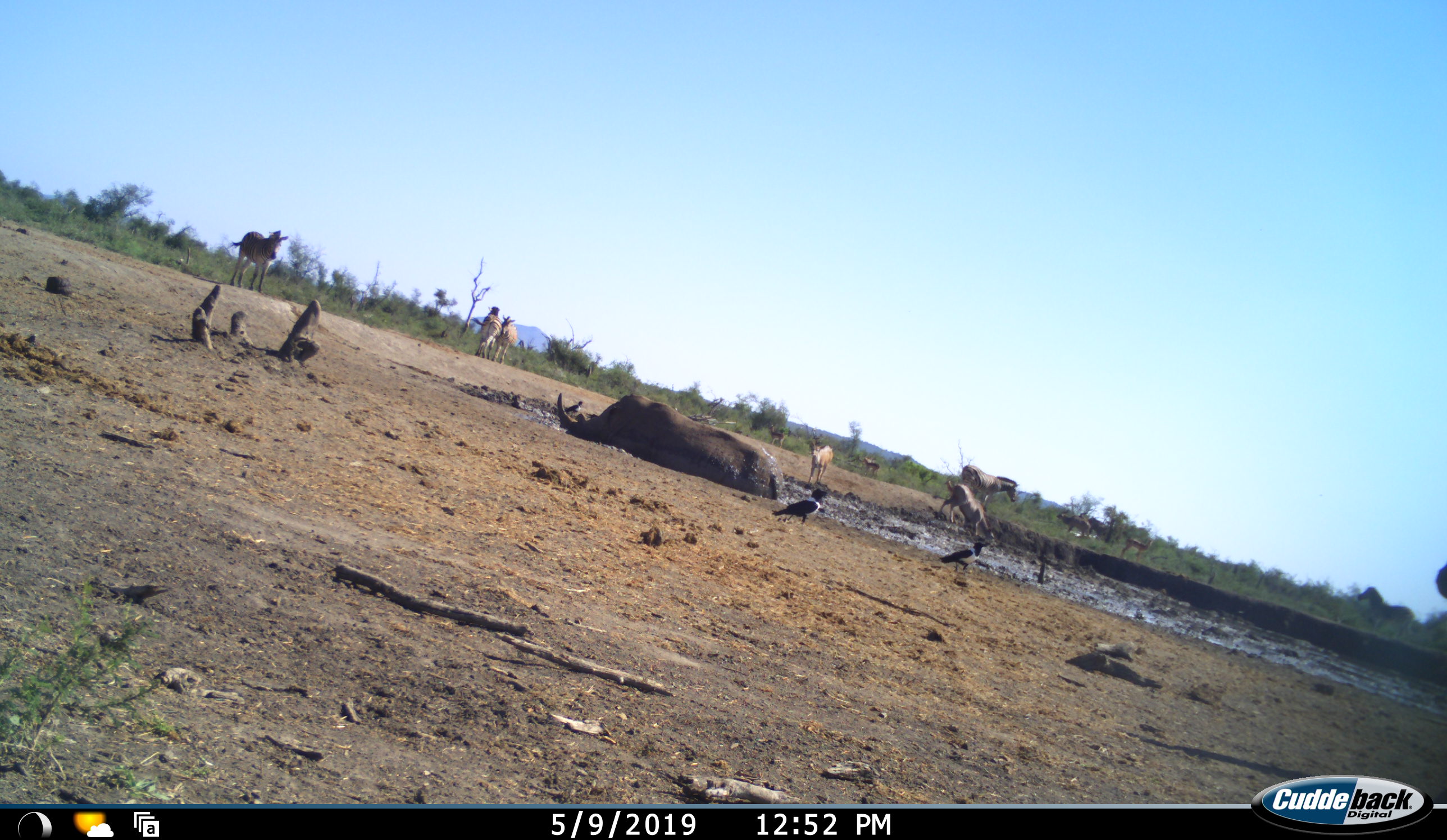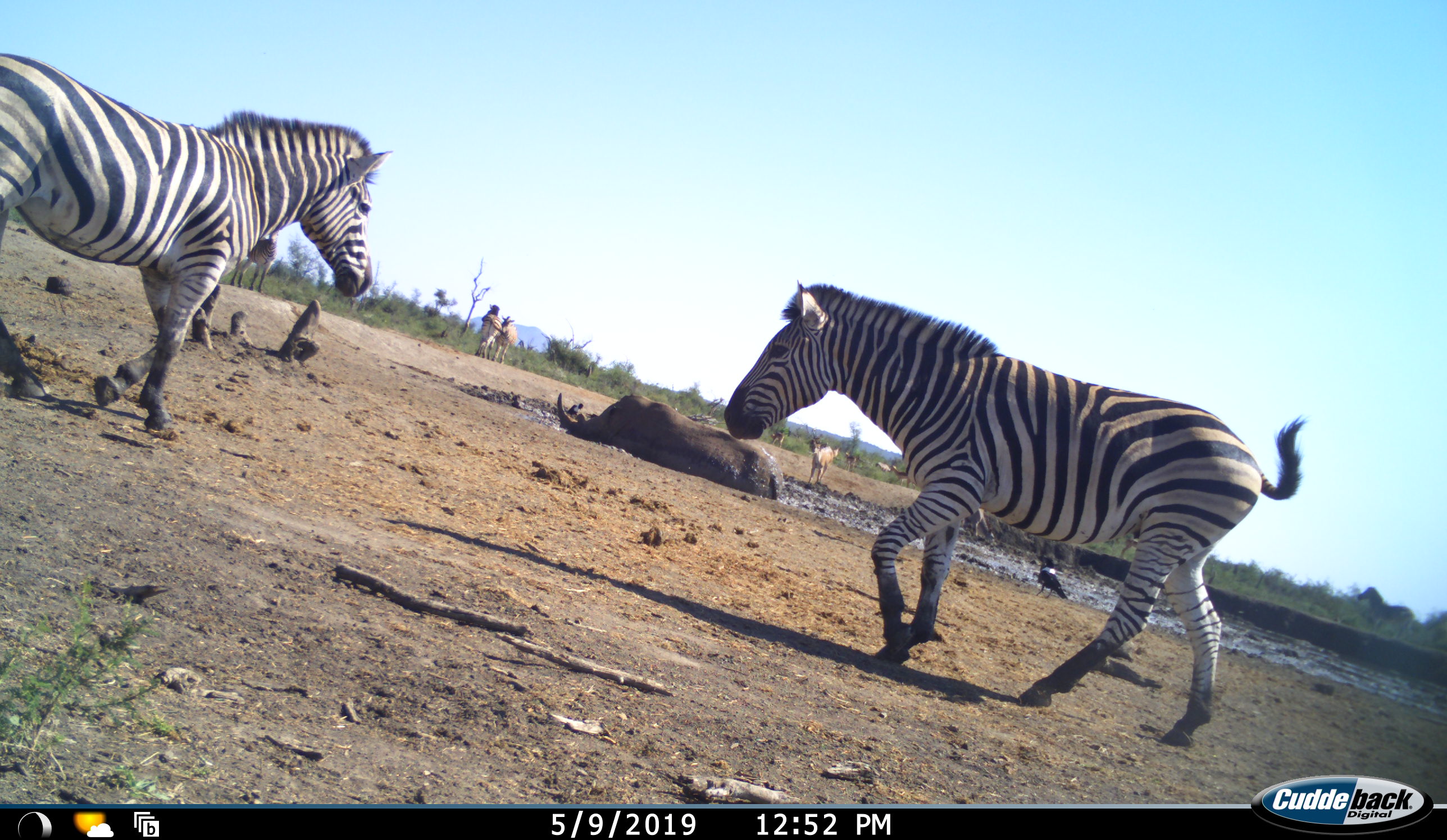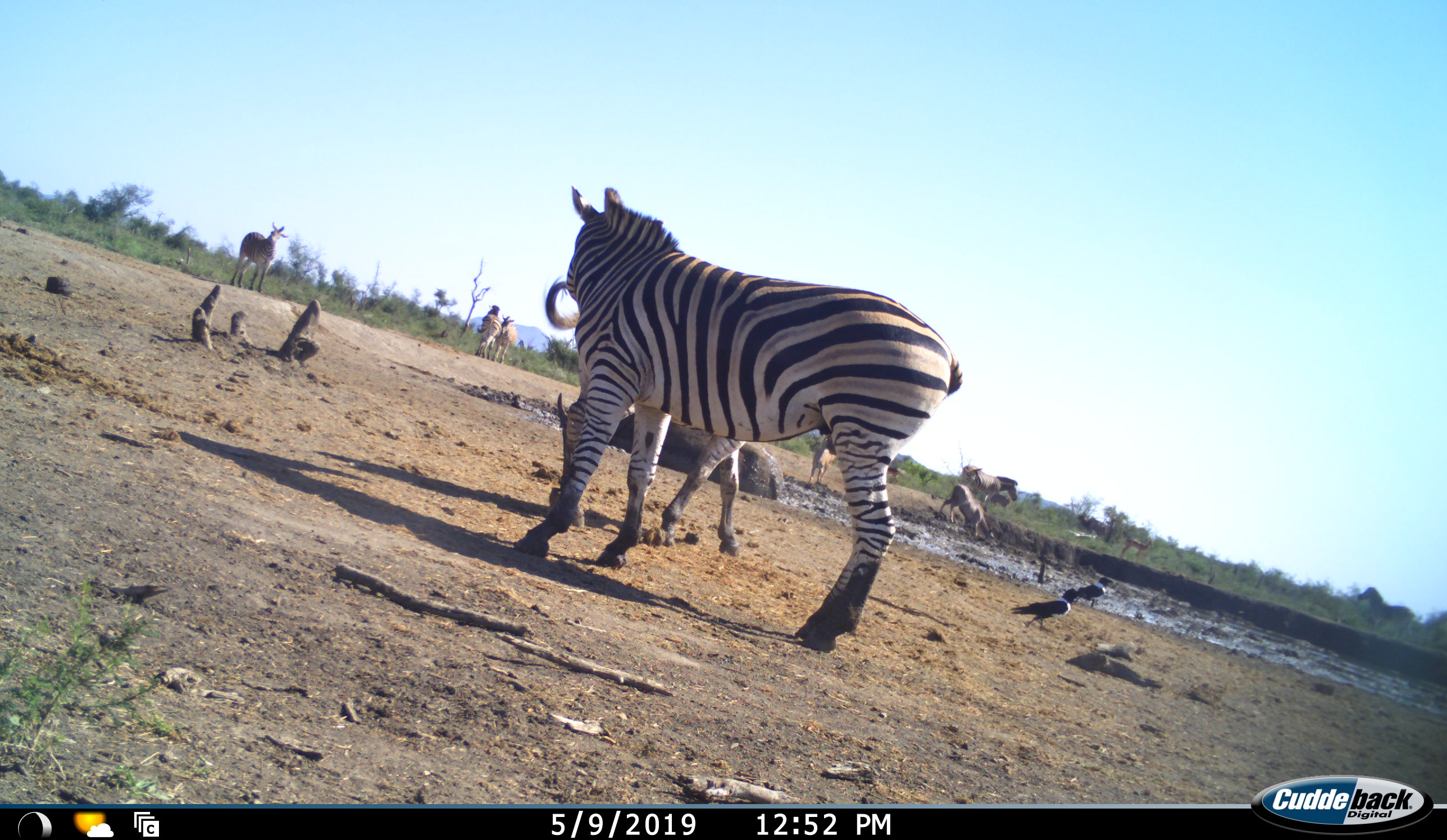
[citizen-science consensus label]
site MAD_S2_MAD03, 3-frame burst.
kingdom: Animalia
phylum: Chordata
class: Mammalia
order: Perissodactyla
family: Equidae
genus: Equus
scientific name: Equus quagga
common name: plains zebra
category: zebraplains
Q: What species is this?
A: Zebraplains (plains zebra) (Equus quagga).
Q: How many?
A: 7.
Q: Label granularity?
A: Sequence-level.